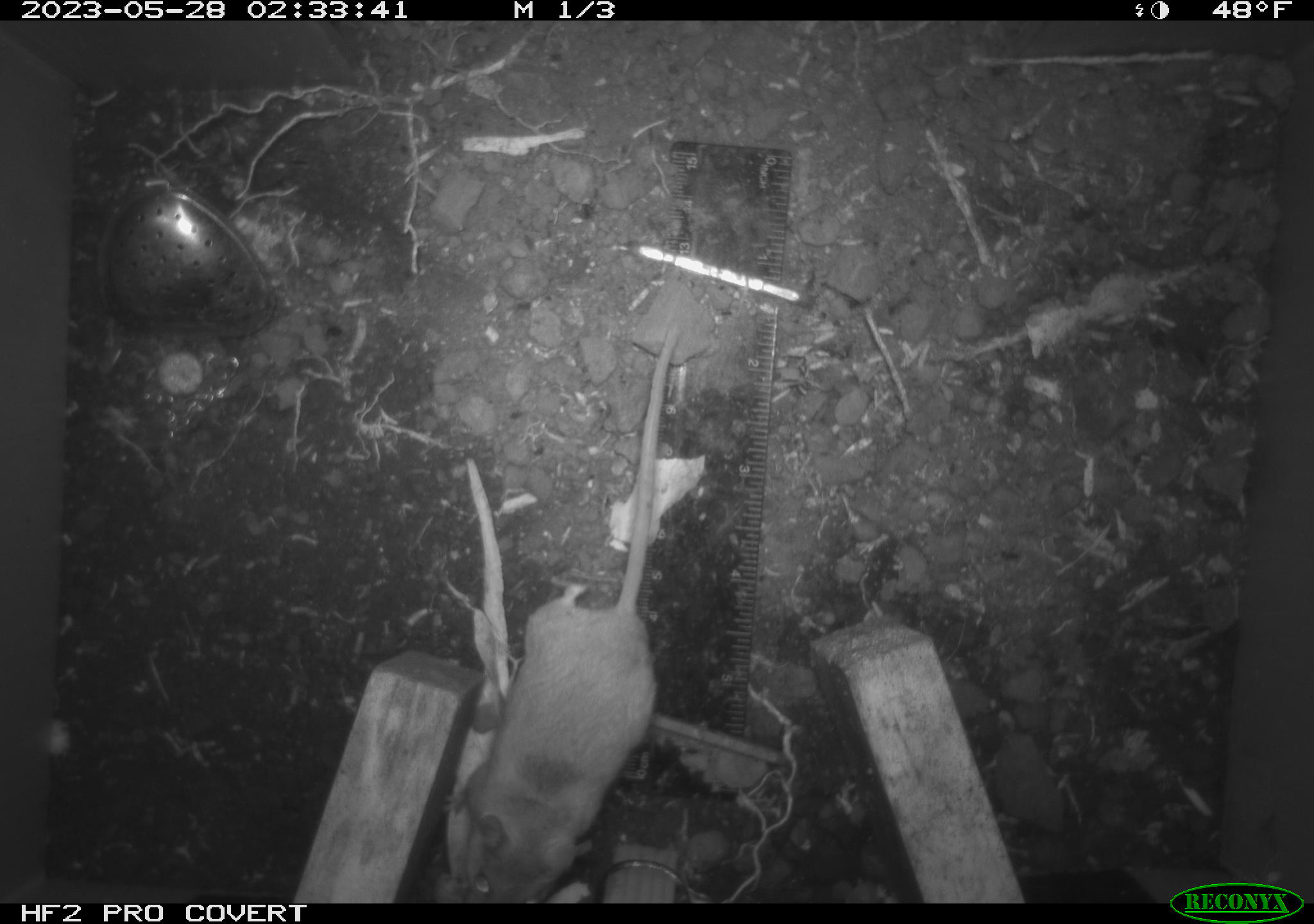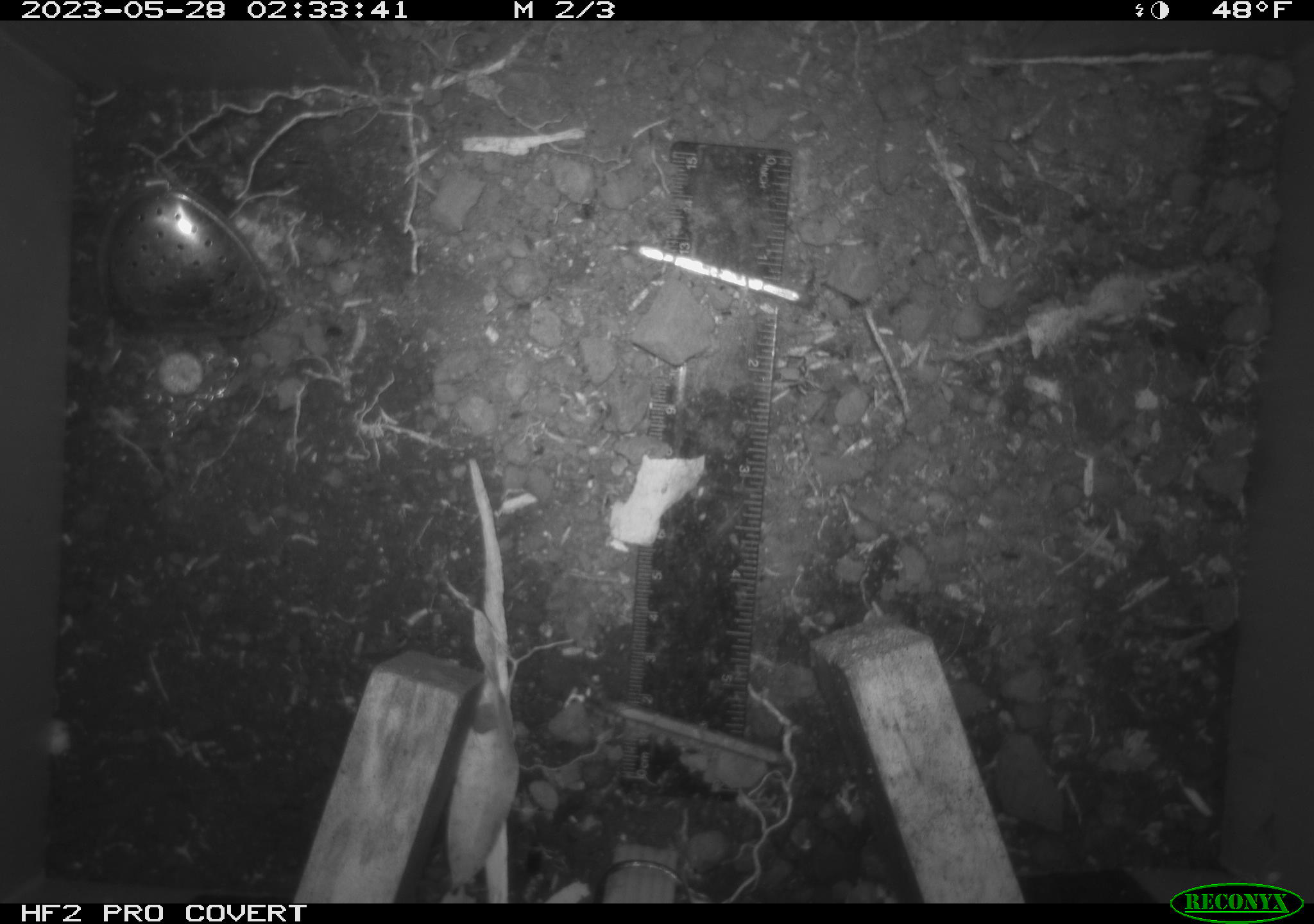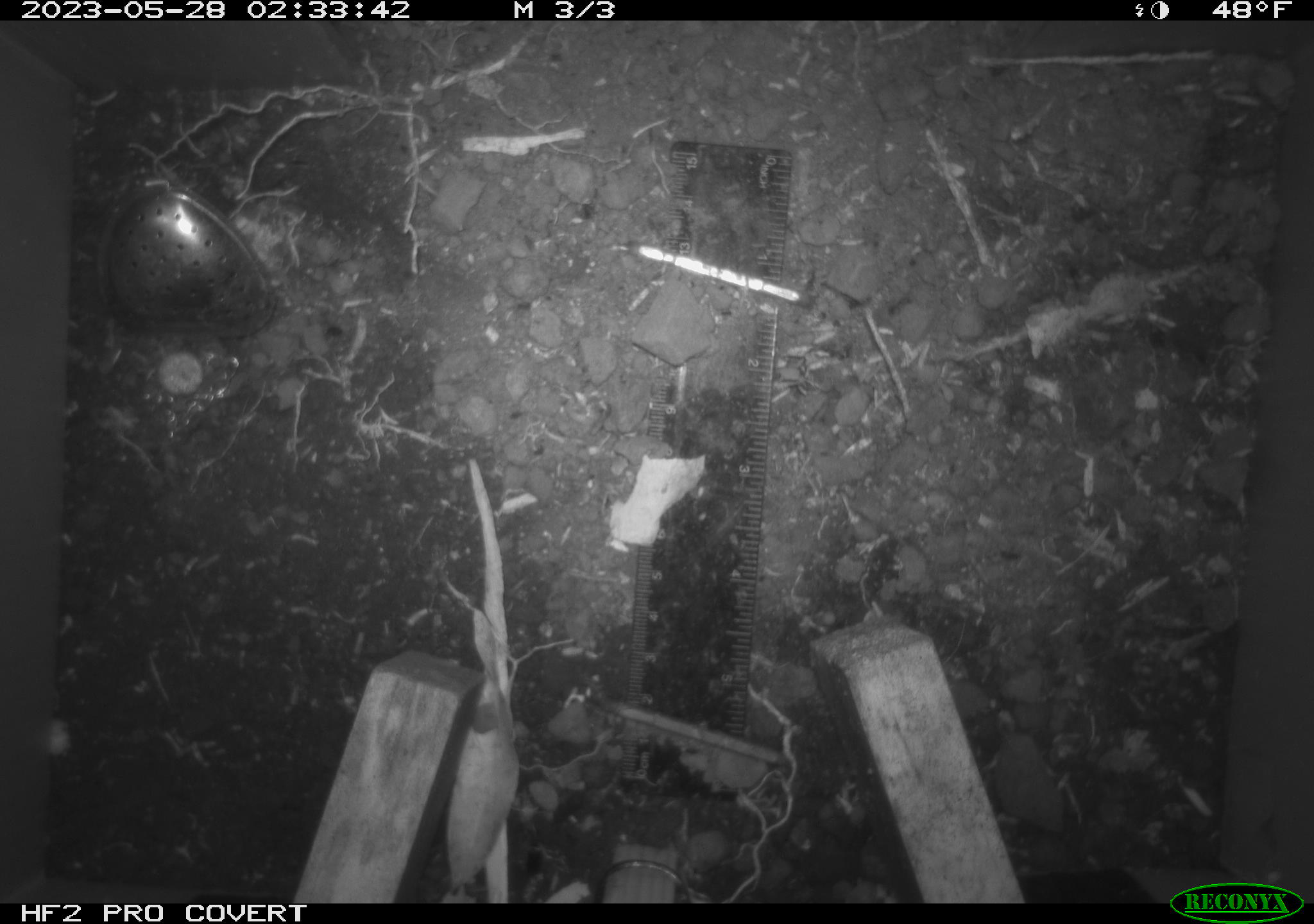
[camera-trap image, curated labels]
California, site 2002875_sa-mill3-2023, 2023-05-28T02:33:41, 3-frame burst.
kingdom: Animalia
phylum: Chordata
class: Mammalia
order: Rodentia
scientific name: Rodentia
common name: mouse species